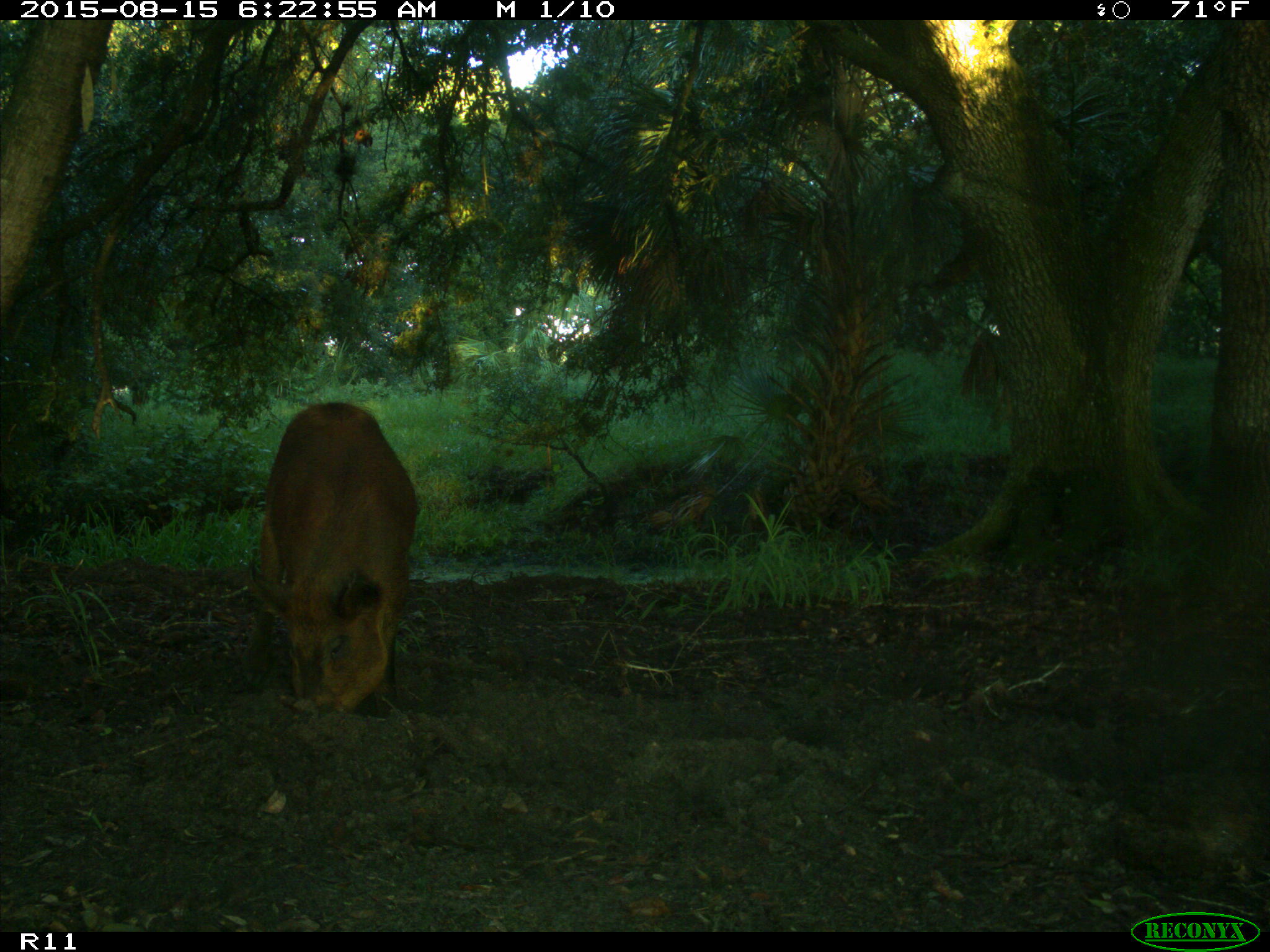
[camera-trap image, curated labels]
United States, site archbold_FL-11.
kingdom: Animalia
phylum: Chordata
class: Mammalia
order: Artiodactyla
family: Suidae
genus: Sus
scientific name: Sus scrofa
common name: wild boar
Sus scrofa (wild boar).